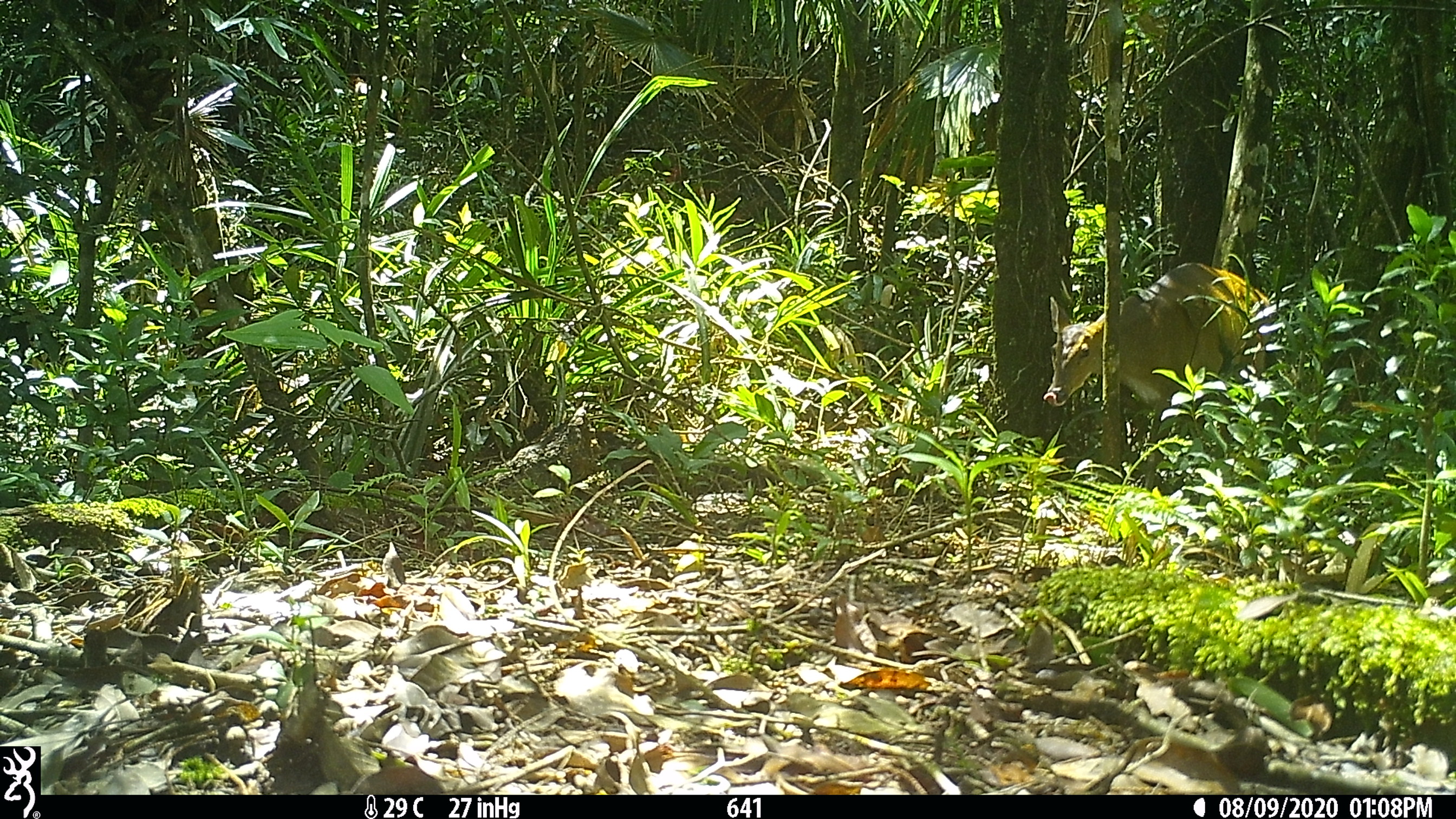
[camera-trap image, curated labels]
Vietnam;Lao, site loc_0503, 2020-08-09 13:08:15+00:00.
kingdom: Animalia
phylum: Chordata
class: Mammalia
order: Artiodactyla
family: Cervidae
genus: Muntiacus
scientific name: Muntiacus vuquangensis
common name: large-antlered muntjac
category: large antlered muntjac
Large antlered muntjac (large-antlered muntjac) (Muntiacus vuquangensis). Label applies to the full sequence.